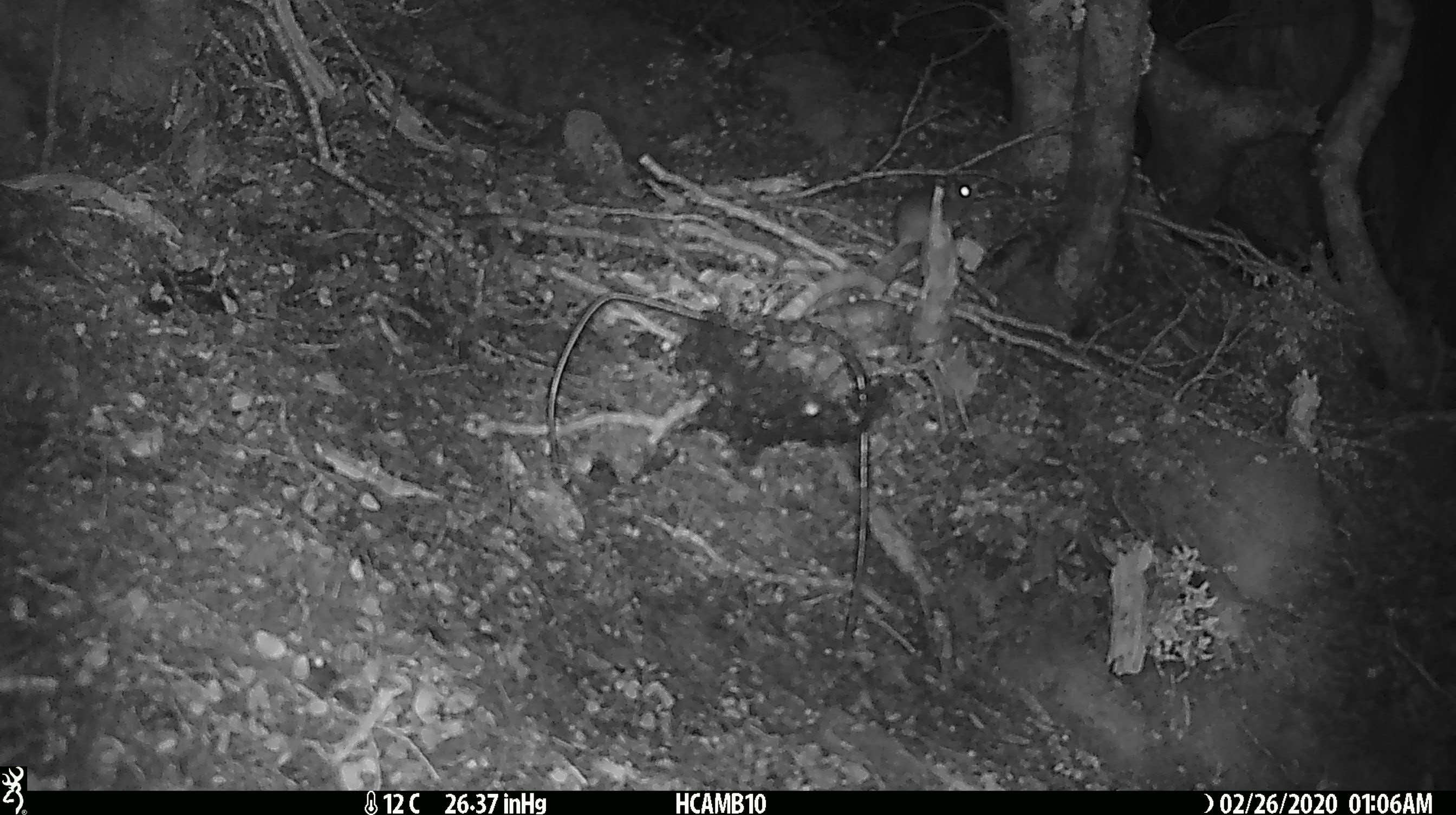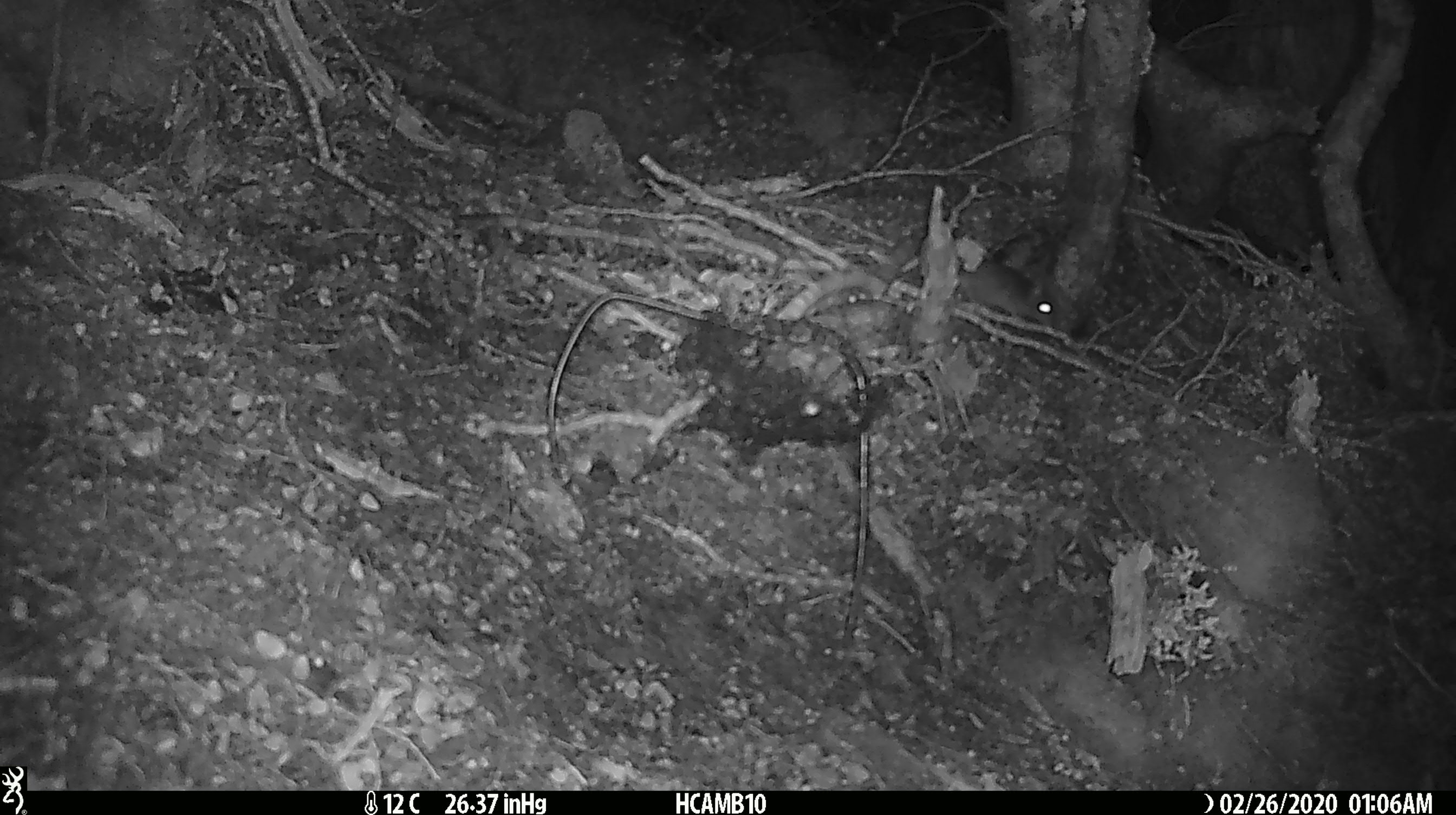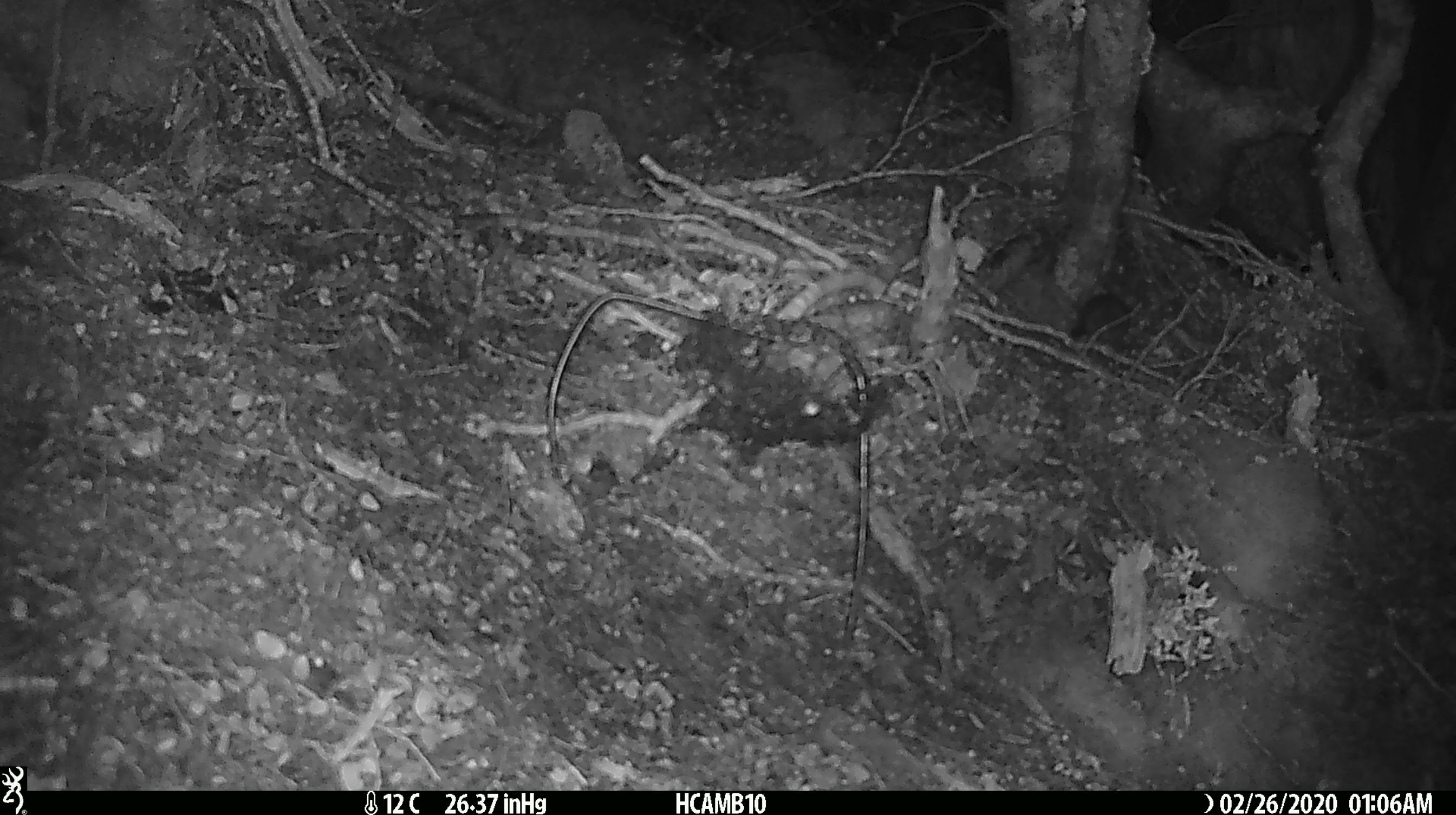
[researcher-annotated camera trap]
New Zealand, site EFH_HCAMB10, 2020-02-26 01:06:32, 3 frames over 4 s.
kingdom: Animalia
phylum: Chordata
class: Mammalia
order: Rodentia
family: Muridae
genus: Mus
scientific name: Mus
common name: mouse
Mouse (Mus).